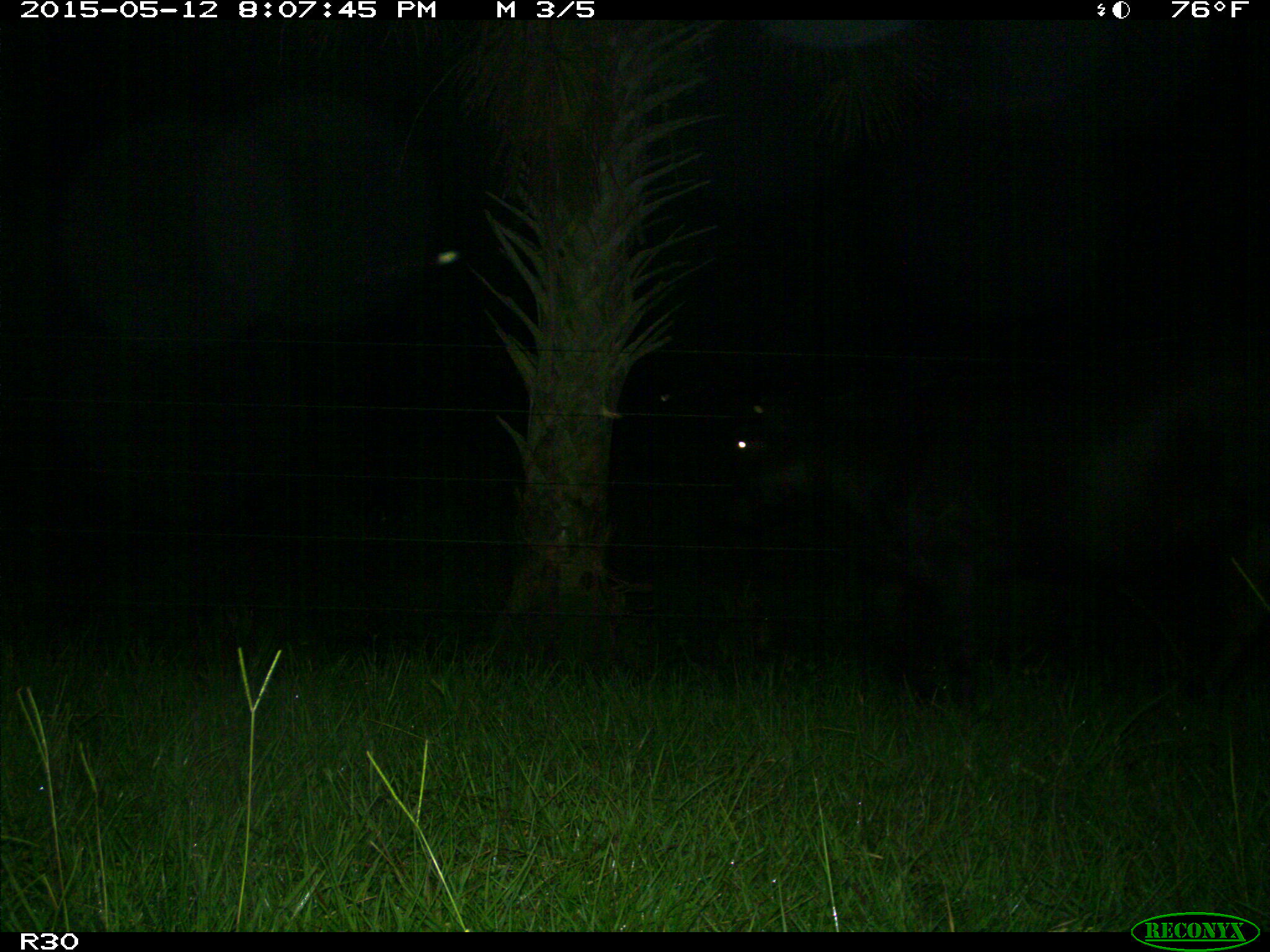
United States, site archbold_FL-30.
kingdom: Animalia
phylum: Chordata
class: Mammalia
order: Artiodactyla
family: Bovidae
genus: Bos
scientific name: Bos taurus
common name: domestic cow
Bos taurus (domestic cow).